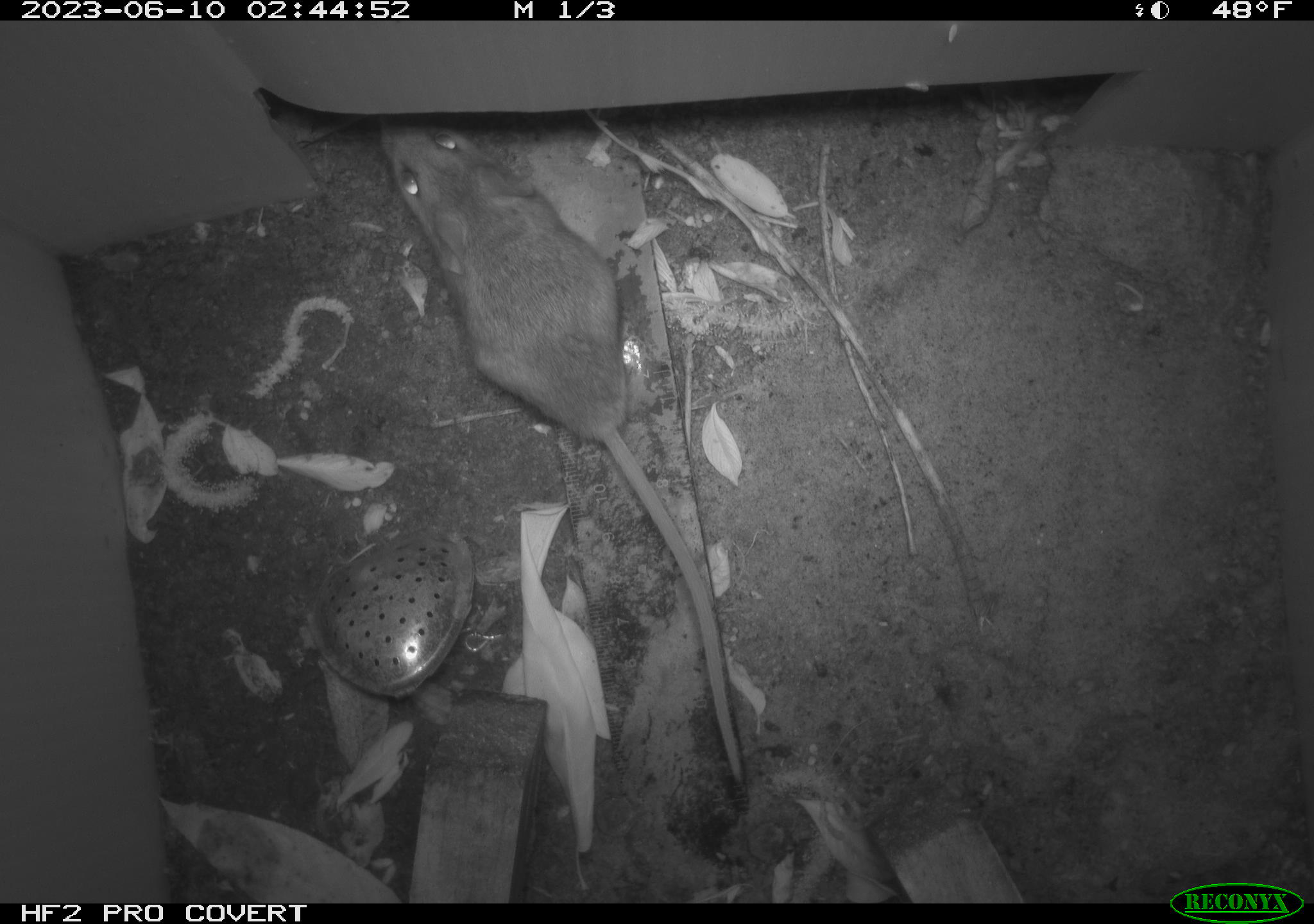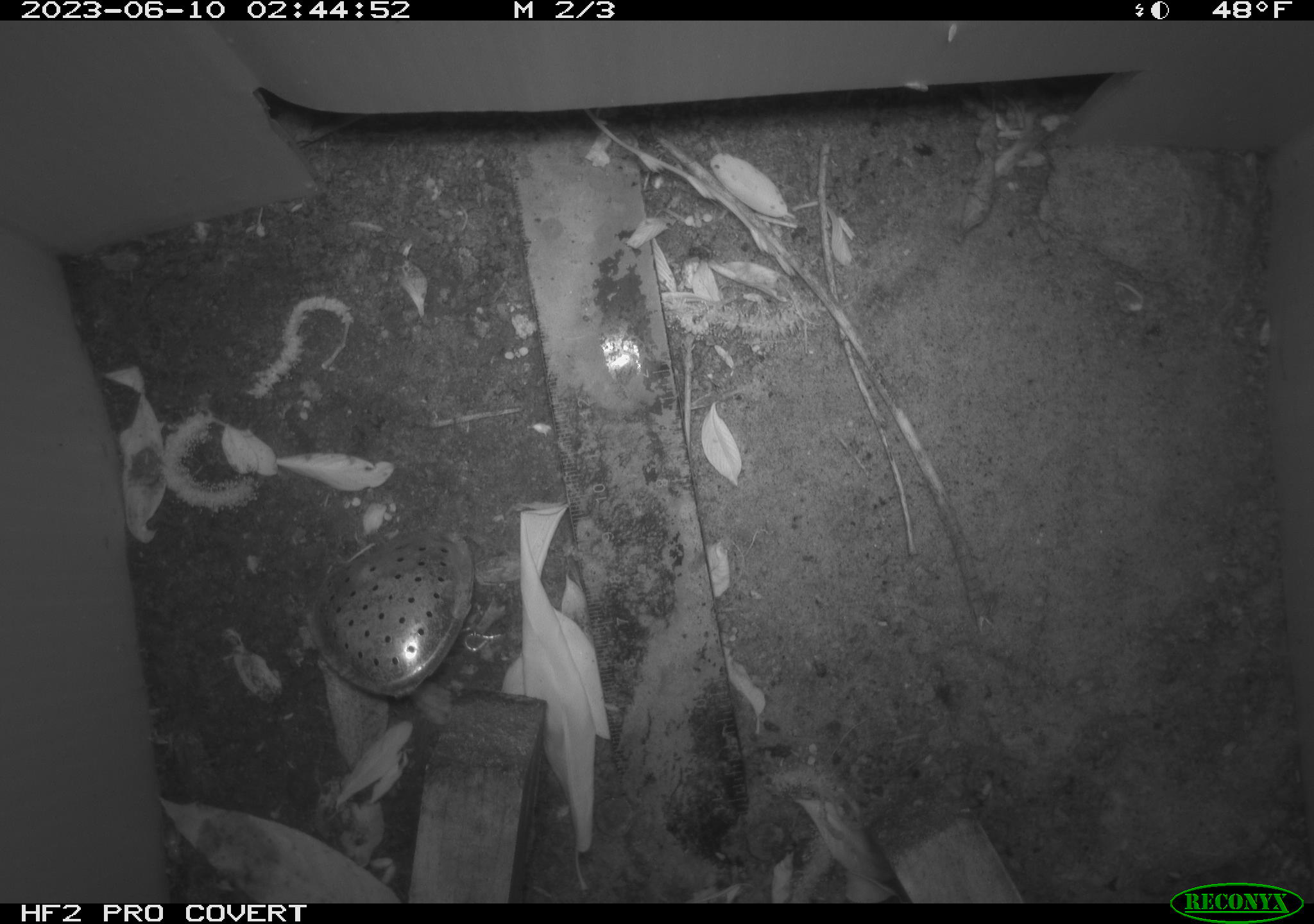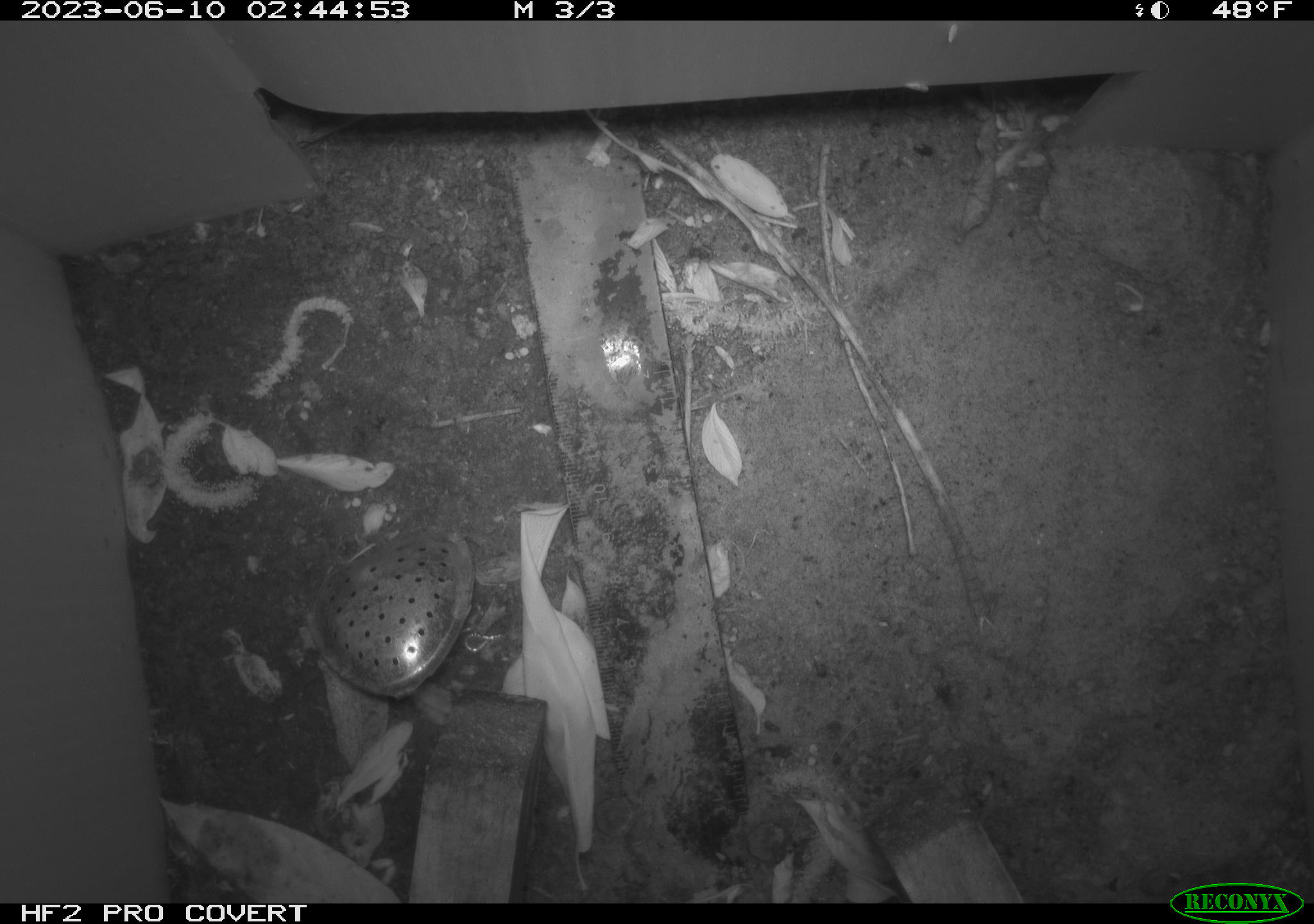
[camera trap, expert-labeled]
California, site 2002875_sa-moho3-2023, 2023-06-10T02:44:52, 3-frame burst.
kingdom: Animalia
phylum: Chordata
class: Mammalia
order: Rodentia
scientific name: Rodentia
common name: mouse species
Mouse species (Rodentia).